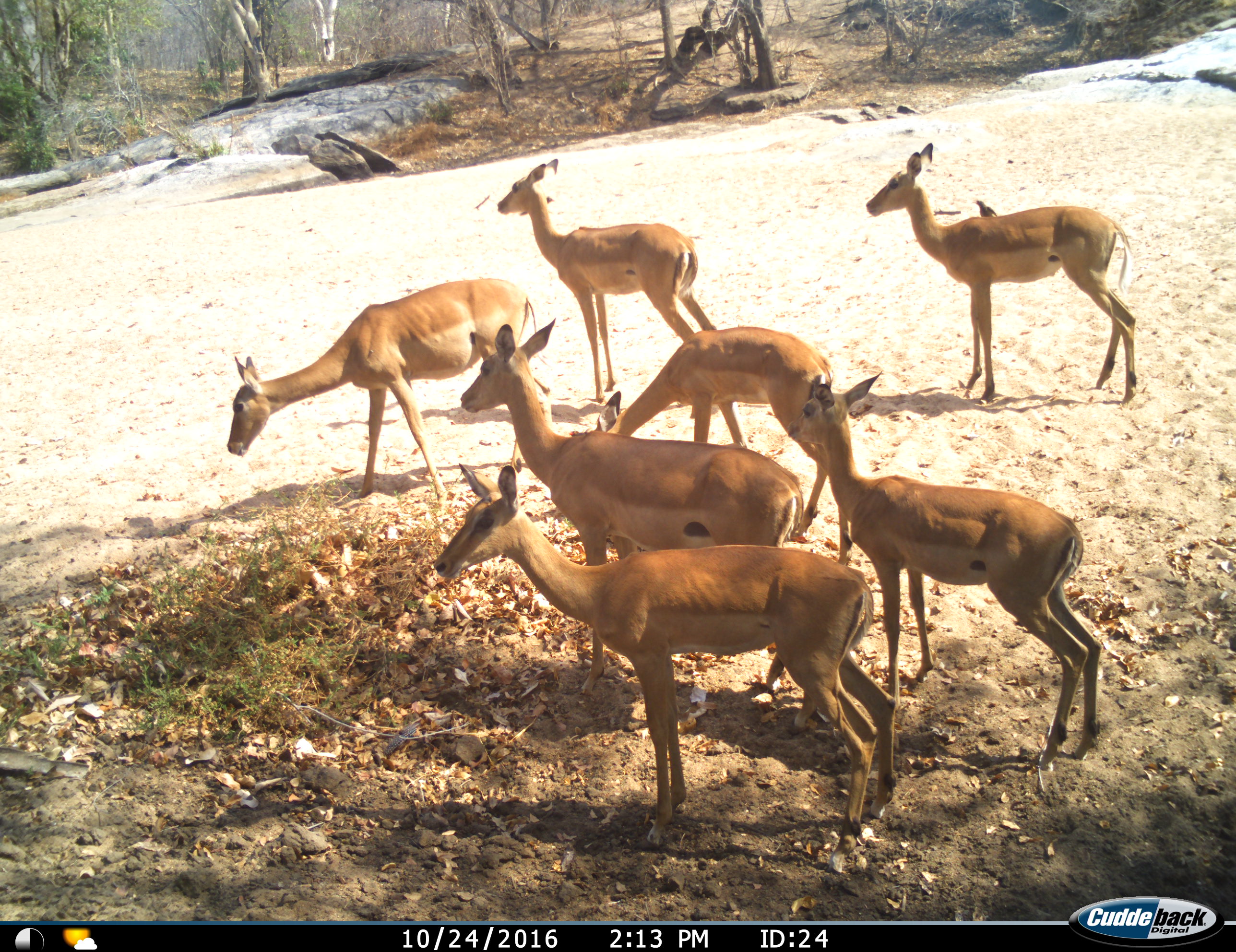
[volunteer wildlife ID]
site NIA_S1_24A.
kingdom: Animalia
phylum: Chordata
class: Mammalia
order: Artiodactyla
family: Bovidae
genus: Aepyceros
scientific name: Aepyceros melampus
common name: impala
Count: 7.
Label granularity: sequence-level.